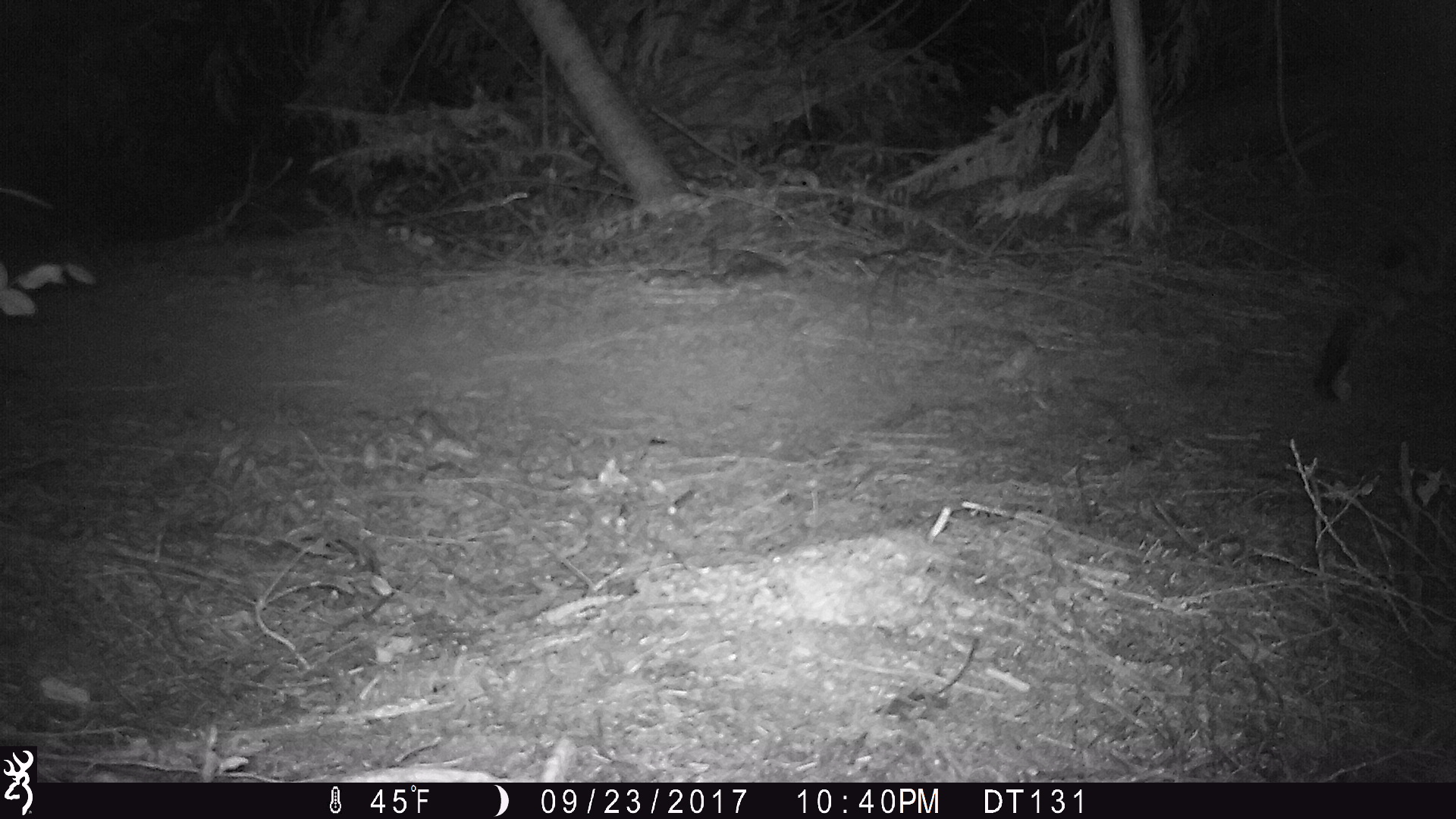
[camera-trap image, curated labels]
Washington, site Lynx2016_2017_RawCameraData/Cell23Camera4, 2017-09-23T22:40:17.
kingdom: Animalia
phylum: Chordata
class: Mammalia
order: Carnivora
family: Felidae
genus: Lynx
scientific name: Lynx rufus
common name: bobcat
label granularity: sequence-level